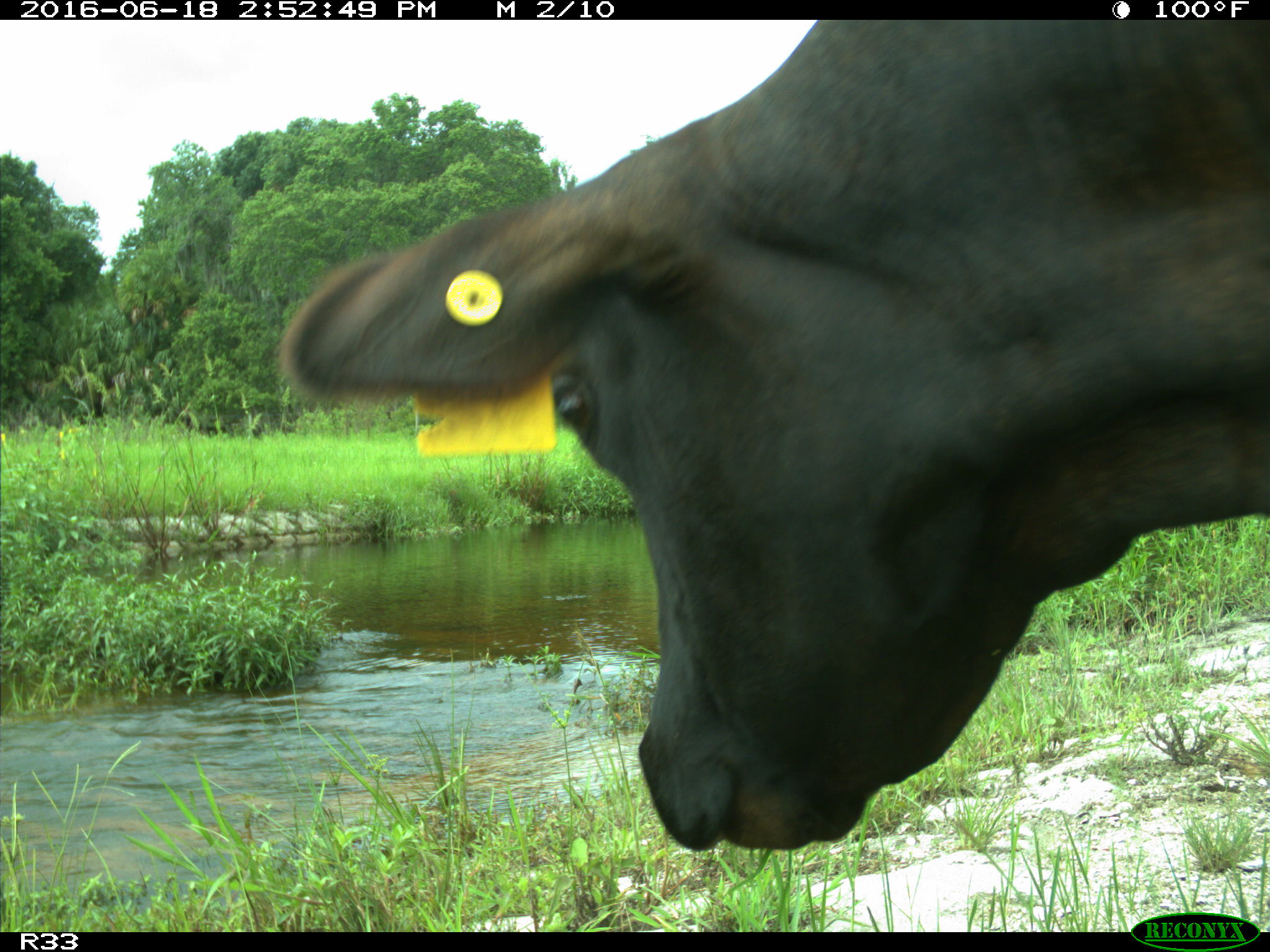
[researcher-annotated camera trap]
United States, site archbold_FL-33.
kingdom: Animalia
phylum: Chordata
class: Mammalia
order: Artiodactyla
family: Bovidae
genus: Bos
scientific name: Bos taurus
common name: domestic cow